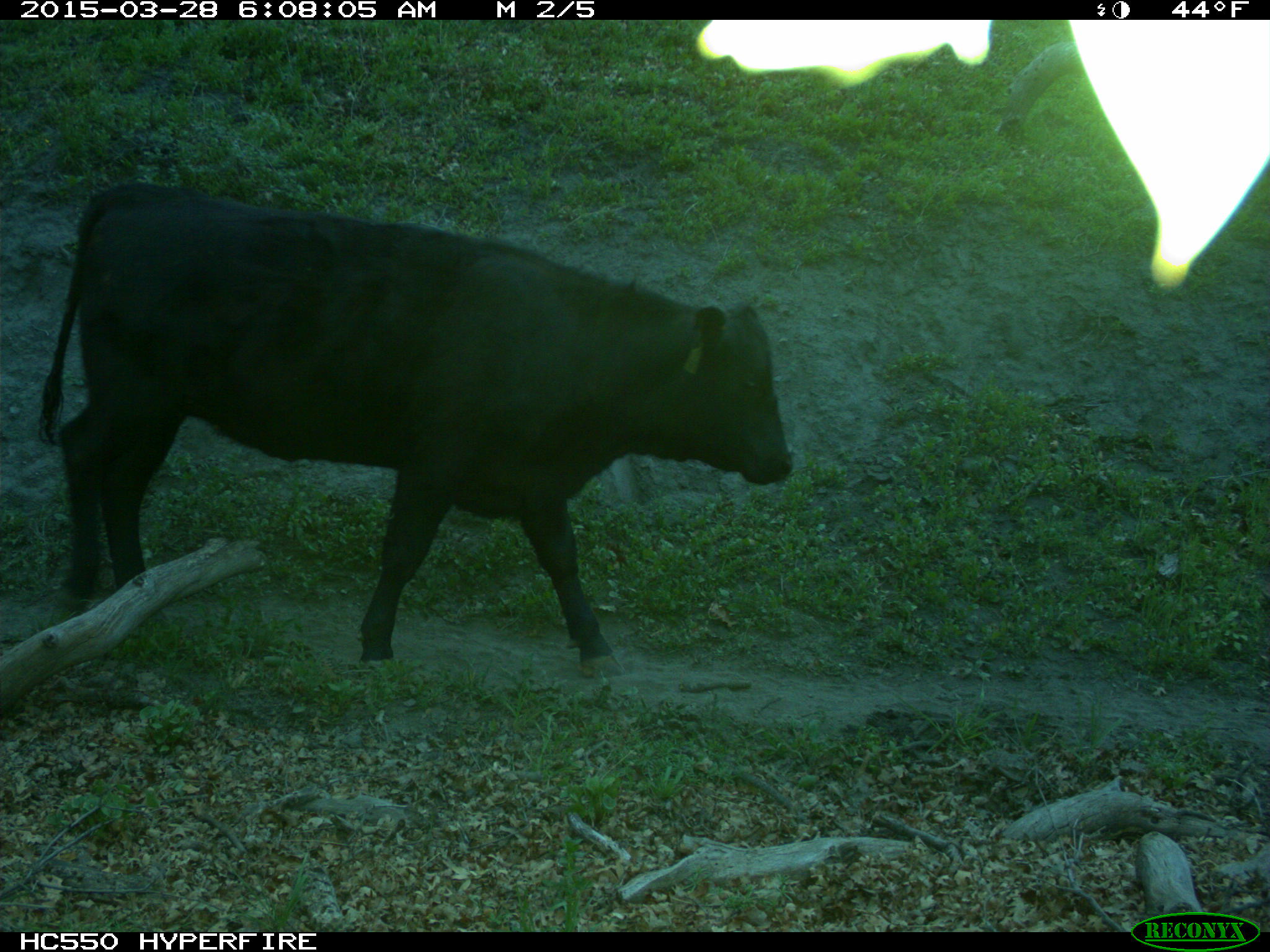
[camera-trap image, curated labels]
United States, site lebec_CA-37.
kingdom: Animalia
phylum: Chordata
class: Mammalia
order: Artiodactyla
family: Bovidae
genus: Bos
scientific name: Bos taurus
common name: domestic cow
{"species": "Bos taurus (domestic cow)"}